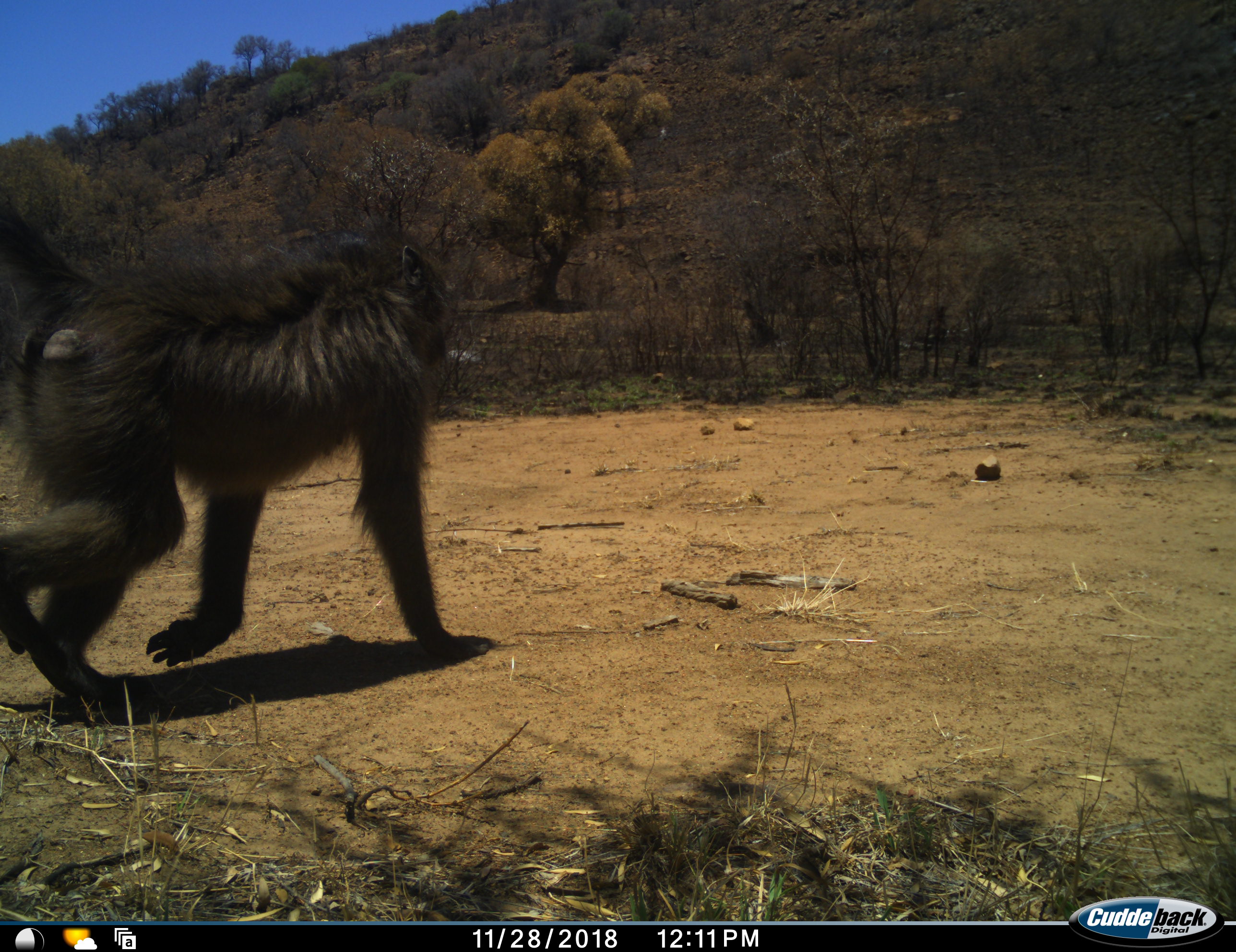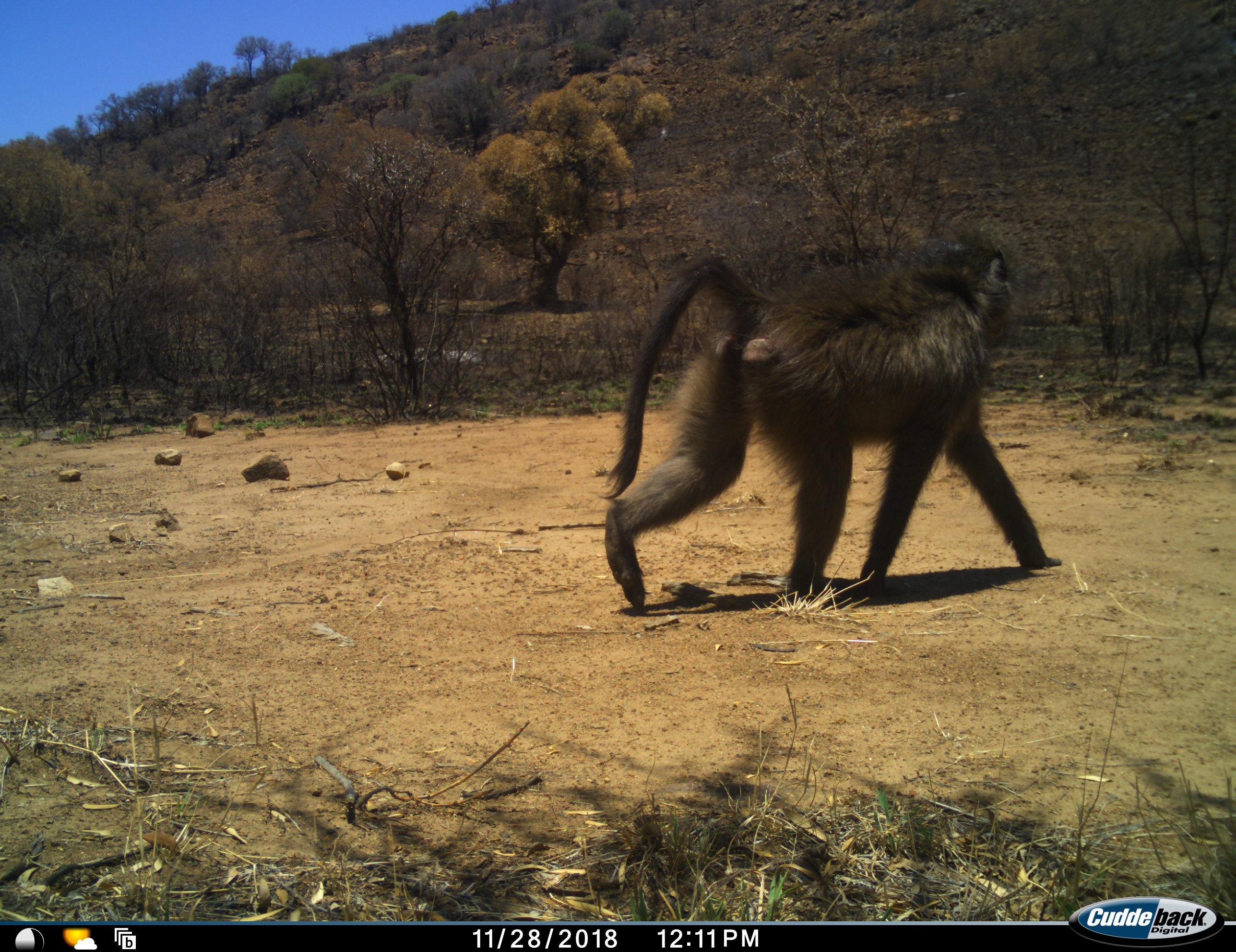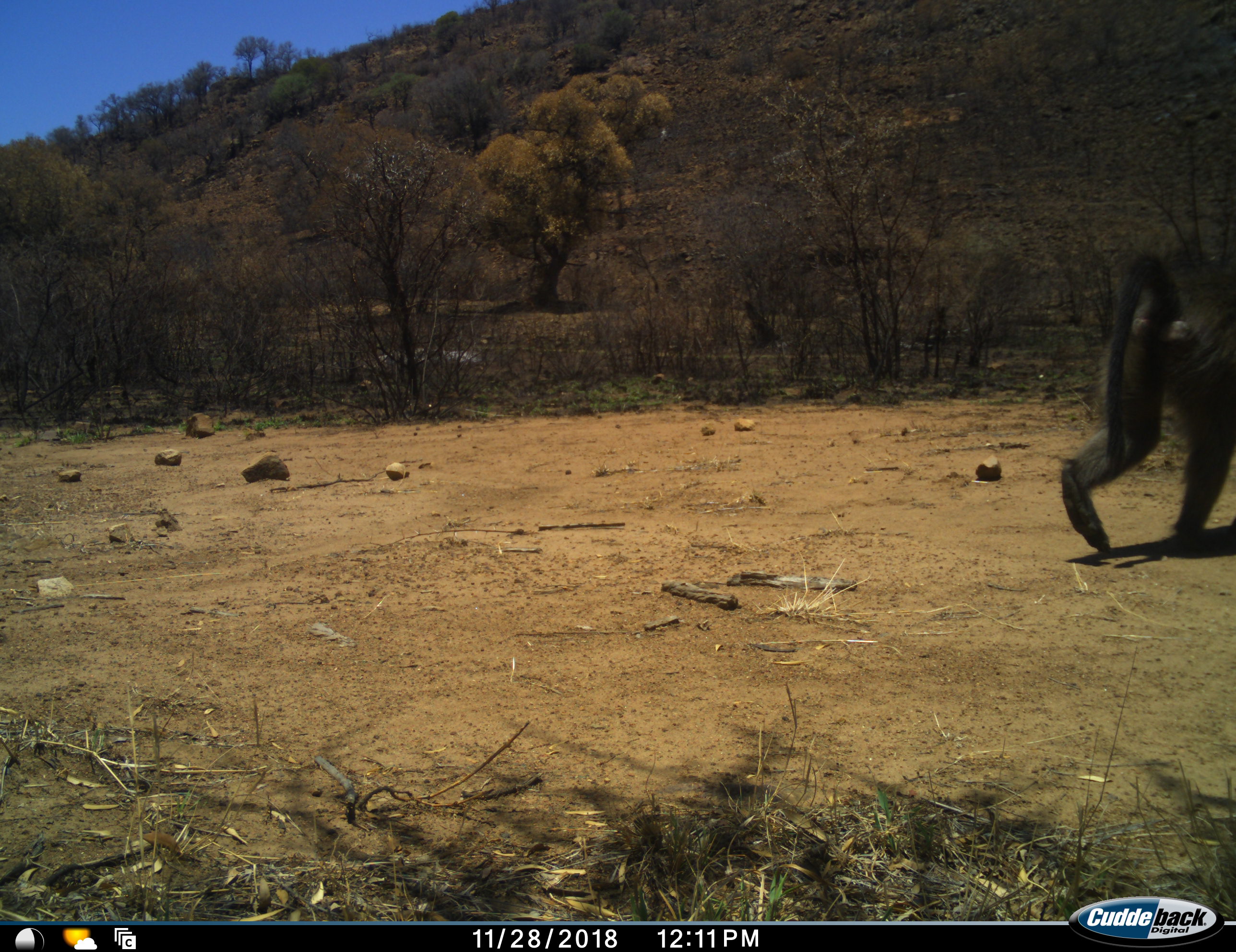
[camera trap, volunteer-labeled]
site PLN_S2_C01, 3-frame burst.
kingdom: Animalia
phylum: Chordata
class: Mammalia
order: Primates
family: Cercopithecidae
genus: Papio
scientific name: Papio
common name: baboon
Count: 1.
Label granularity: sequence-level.